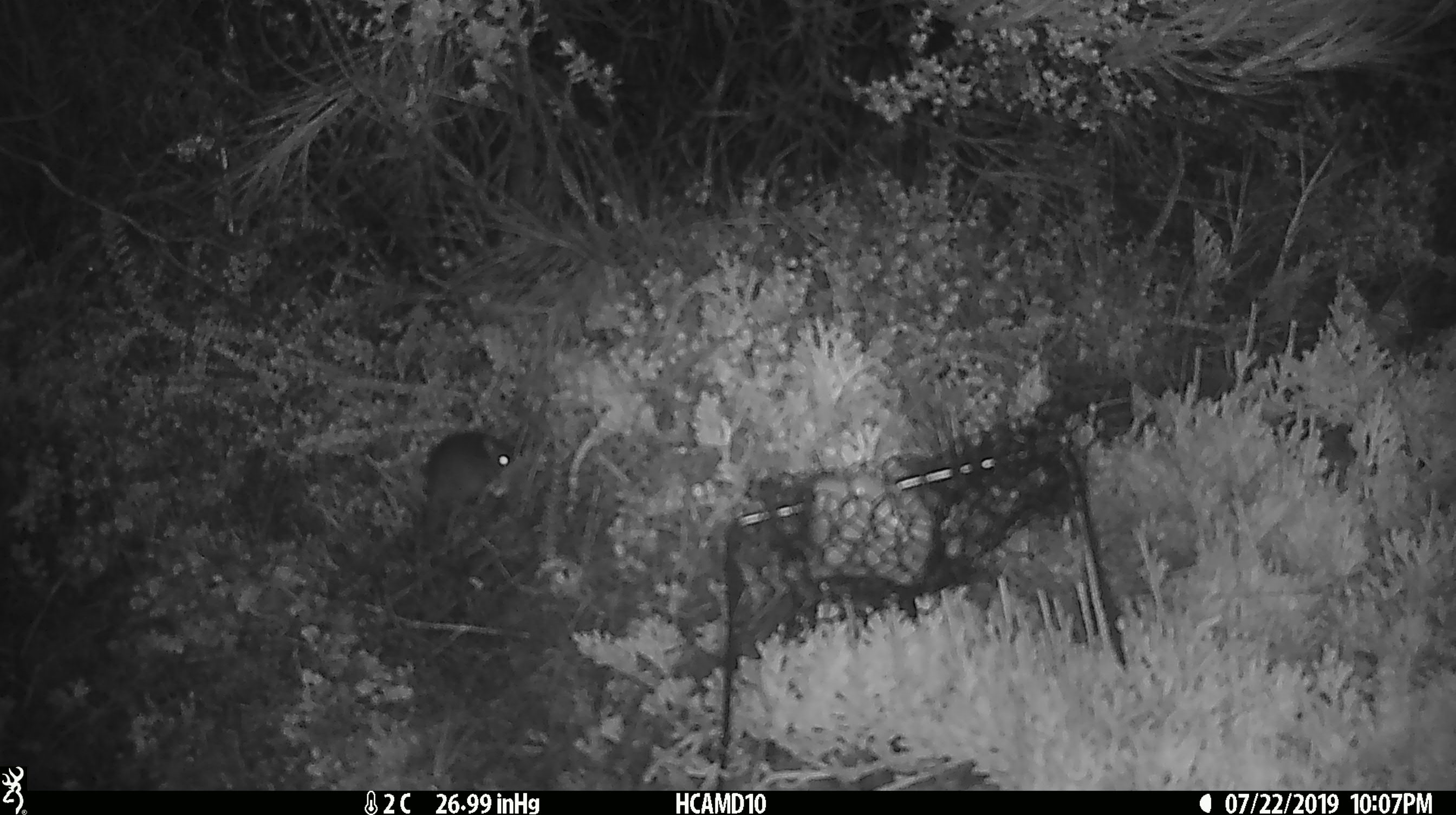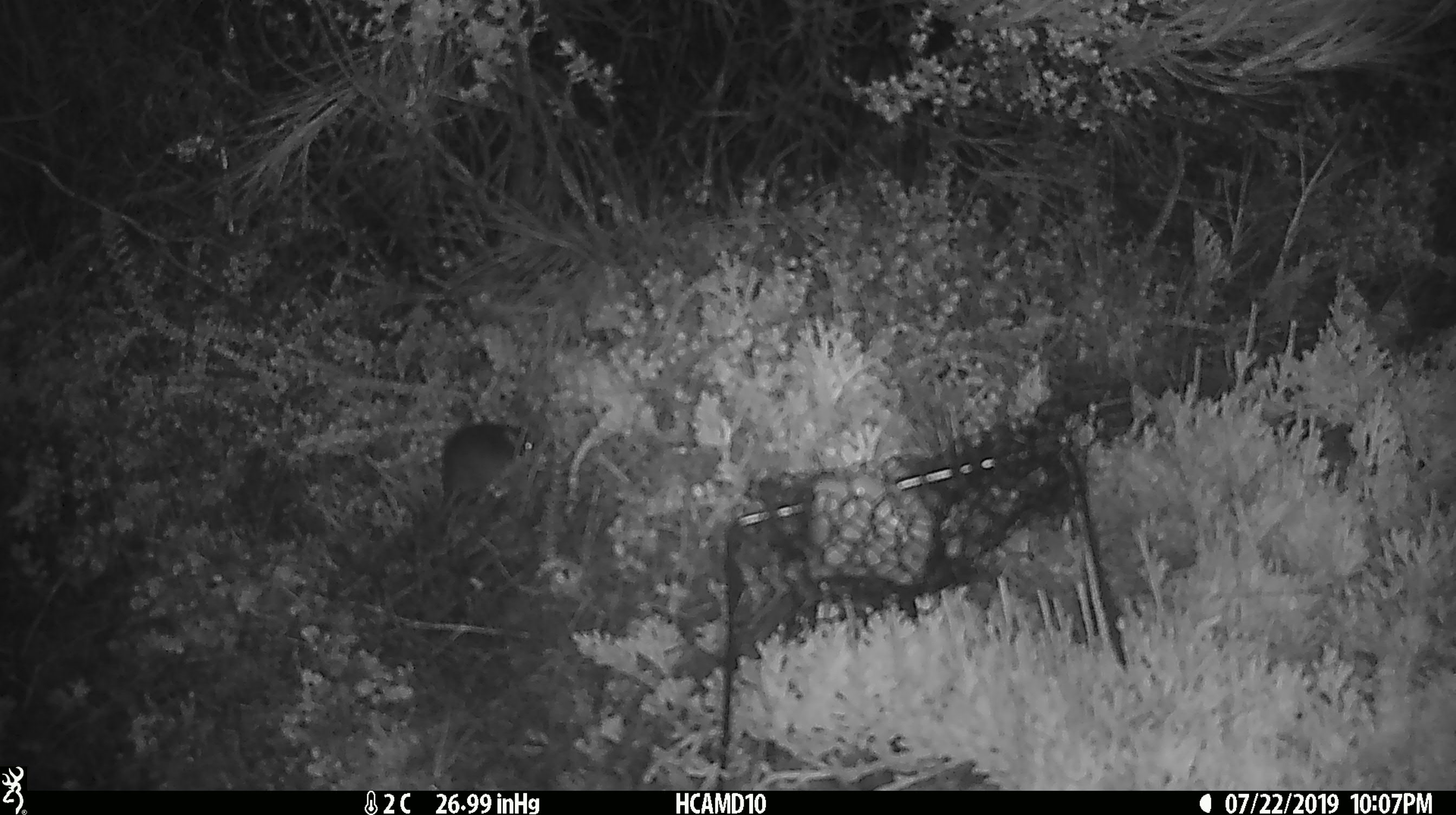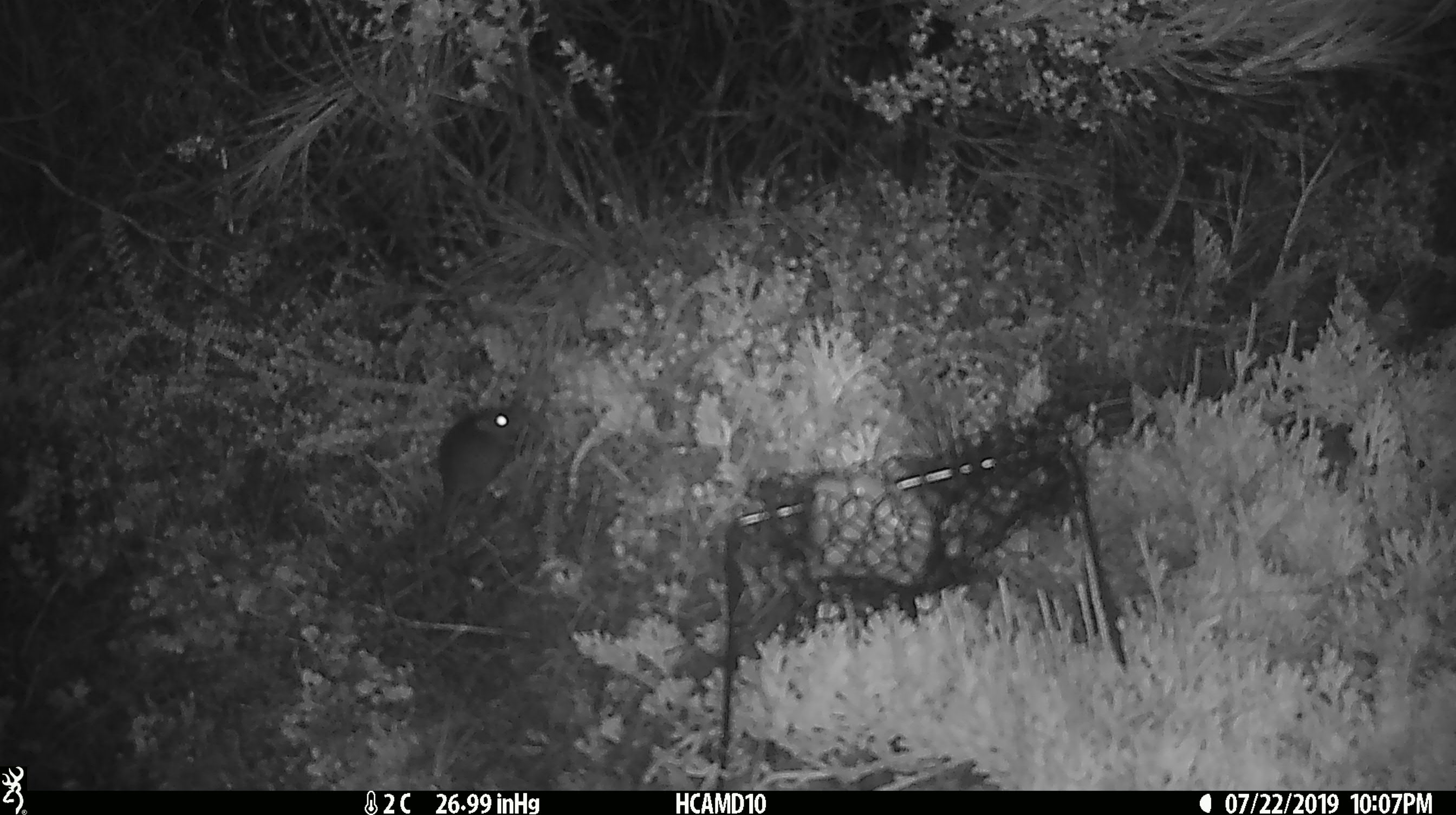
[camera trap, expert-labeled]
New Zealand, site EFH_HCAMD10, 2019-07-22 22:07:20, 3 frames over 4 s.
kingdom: Animalia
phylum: Chordata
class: Mammalia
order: Rodentia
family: Muridae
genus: Mus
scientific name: Mus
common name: mouse